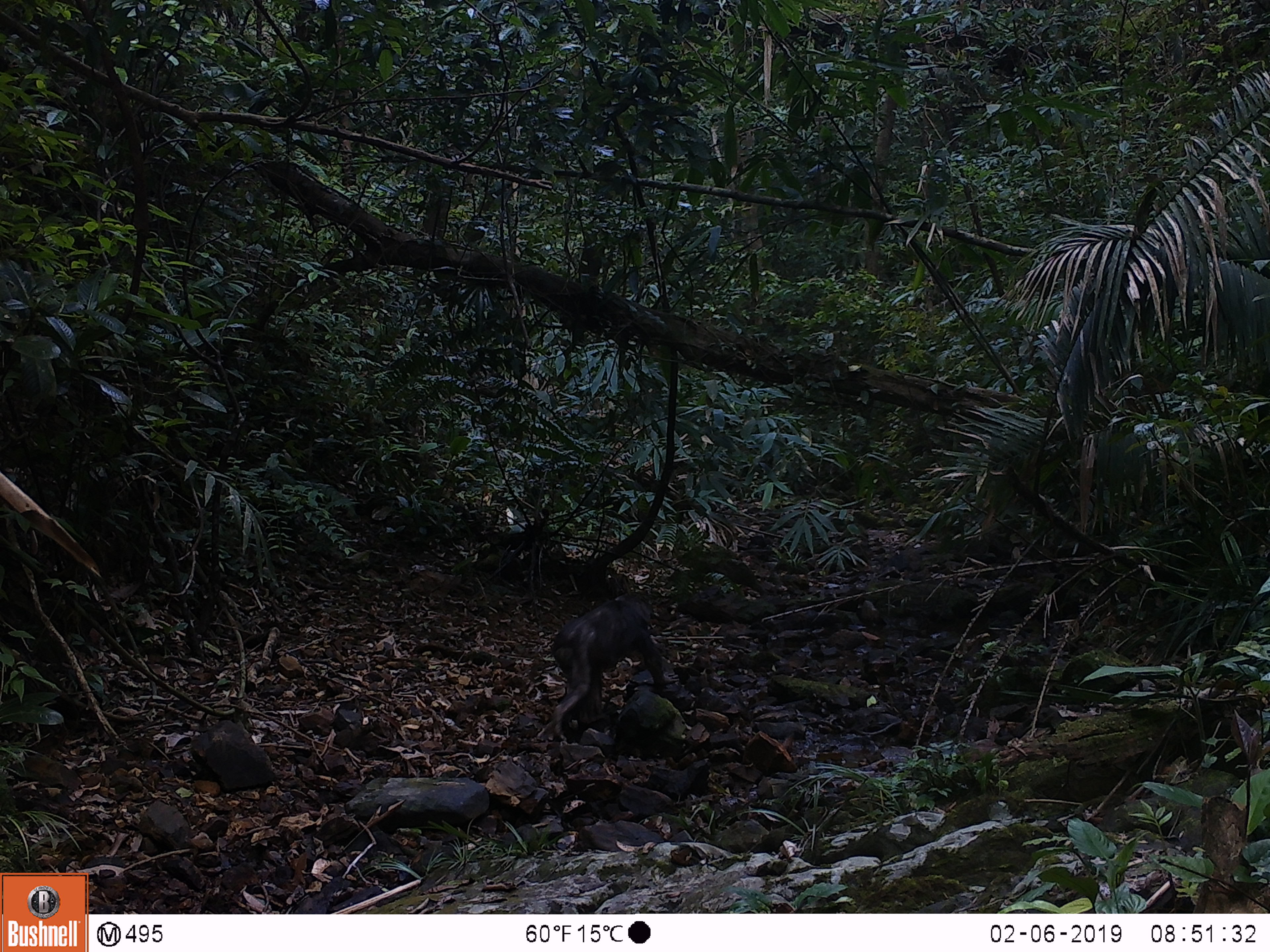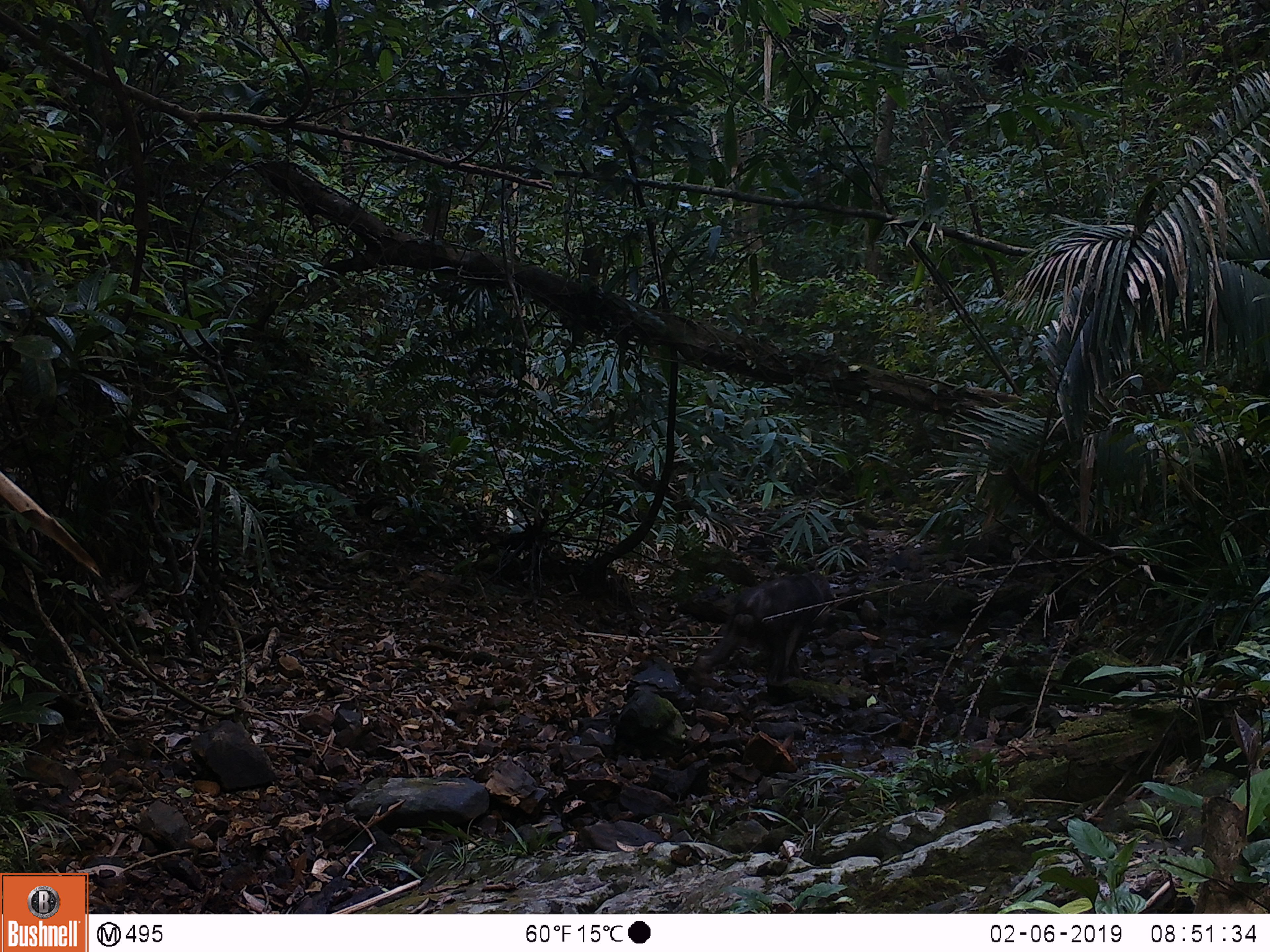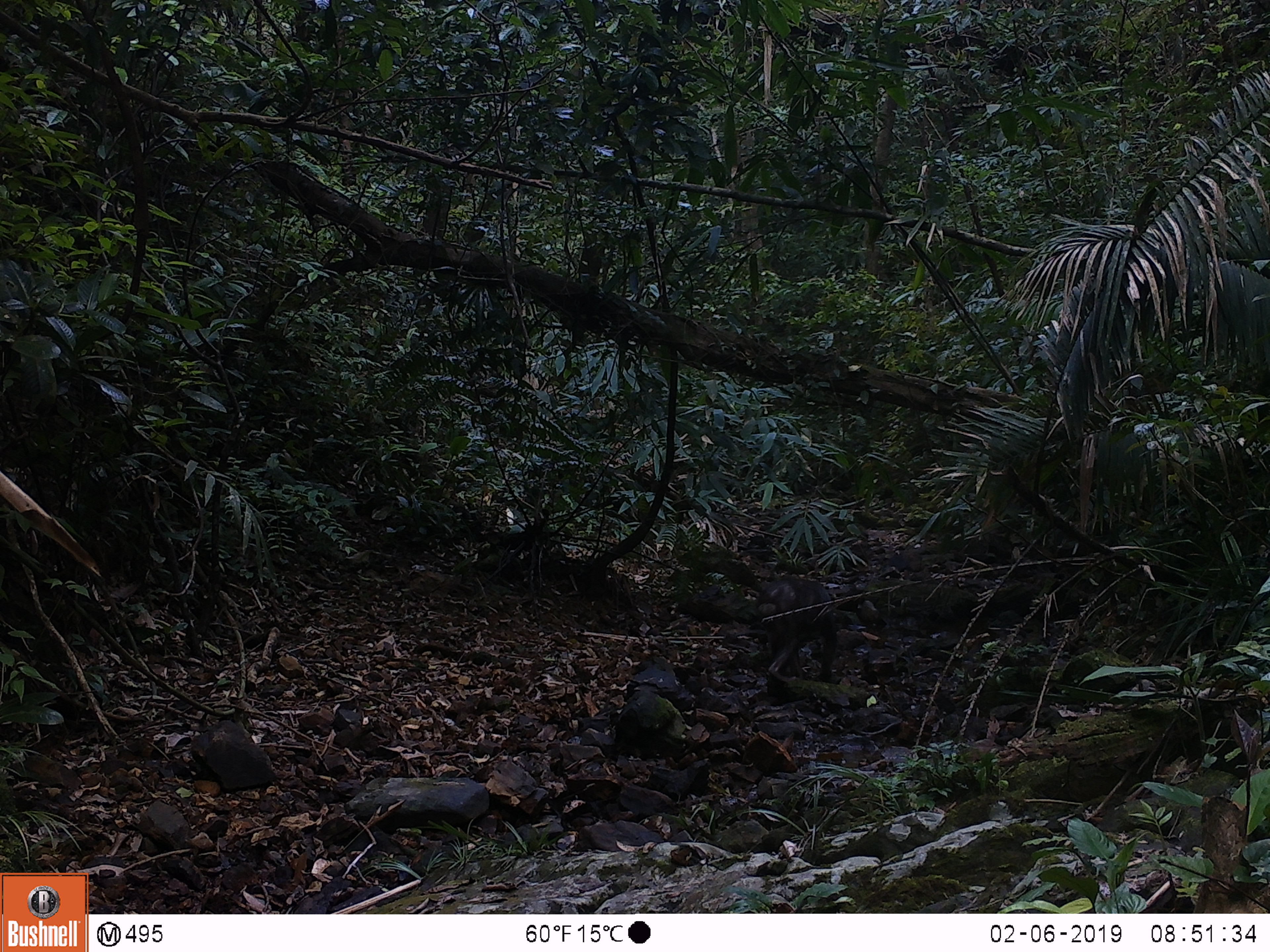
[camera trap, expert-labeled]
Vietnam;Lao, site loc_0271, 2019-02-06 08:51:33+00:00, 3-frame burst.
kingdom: Animalia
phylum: Chordata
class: Mammalia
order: Primates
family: Cercopithecidae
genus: Macaca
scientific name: Macaca arctoides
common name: stump-tailed macaque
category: stump tailed macaque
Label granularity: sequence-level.